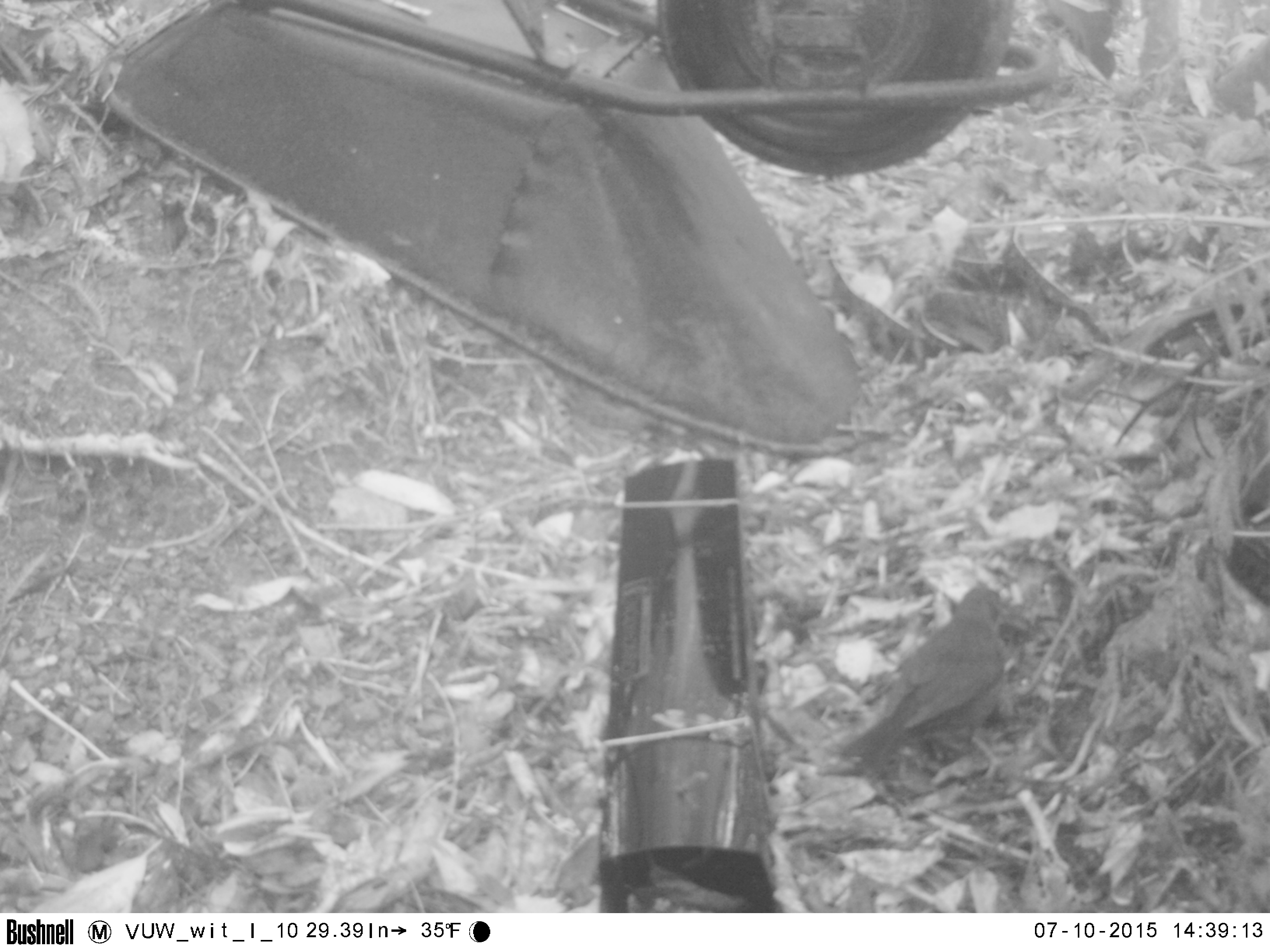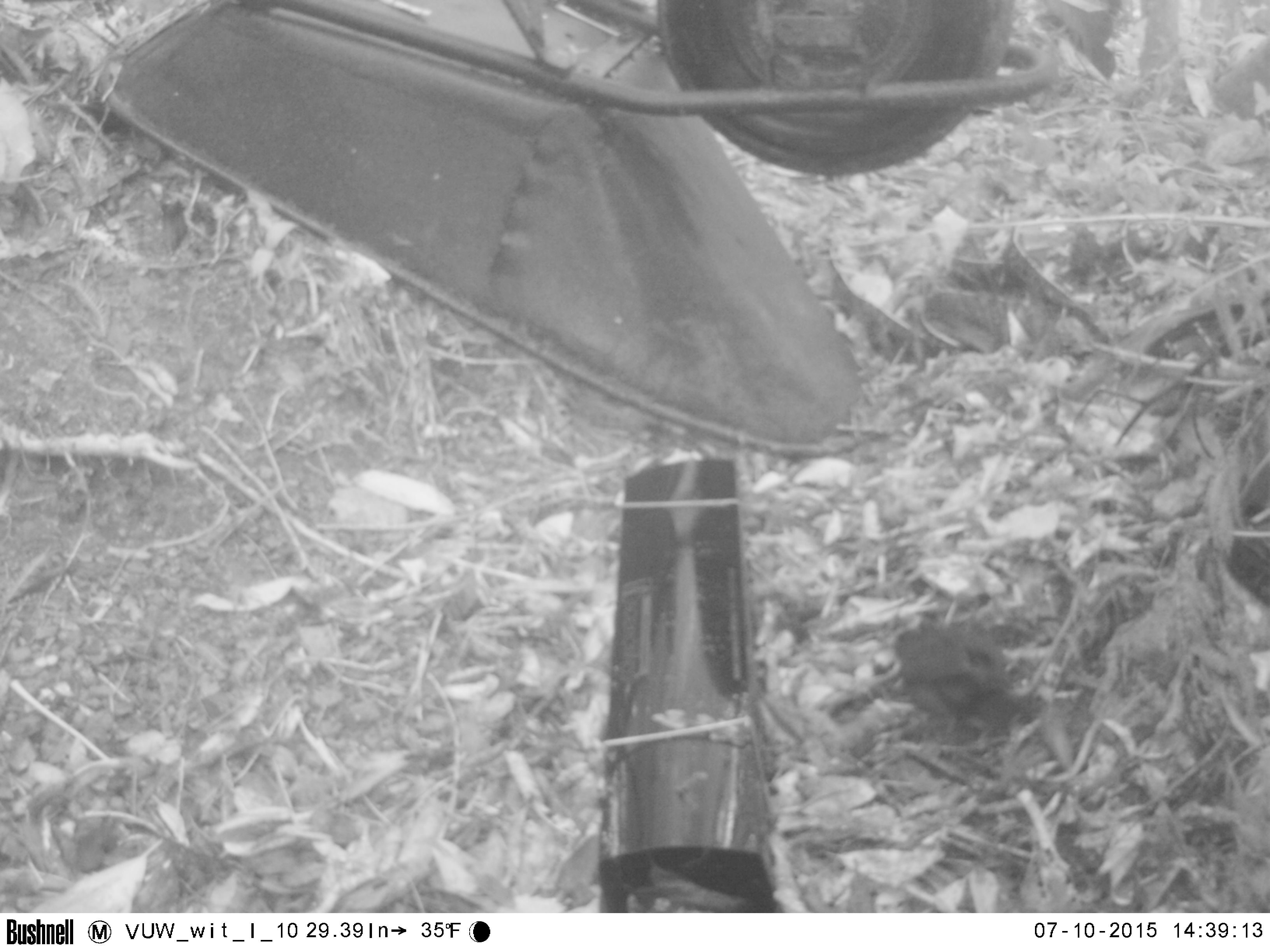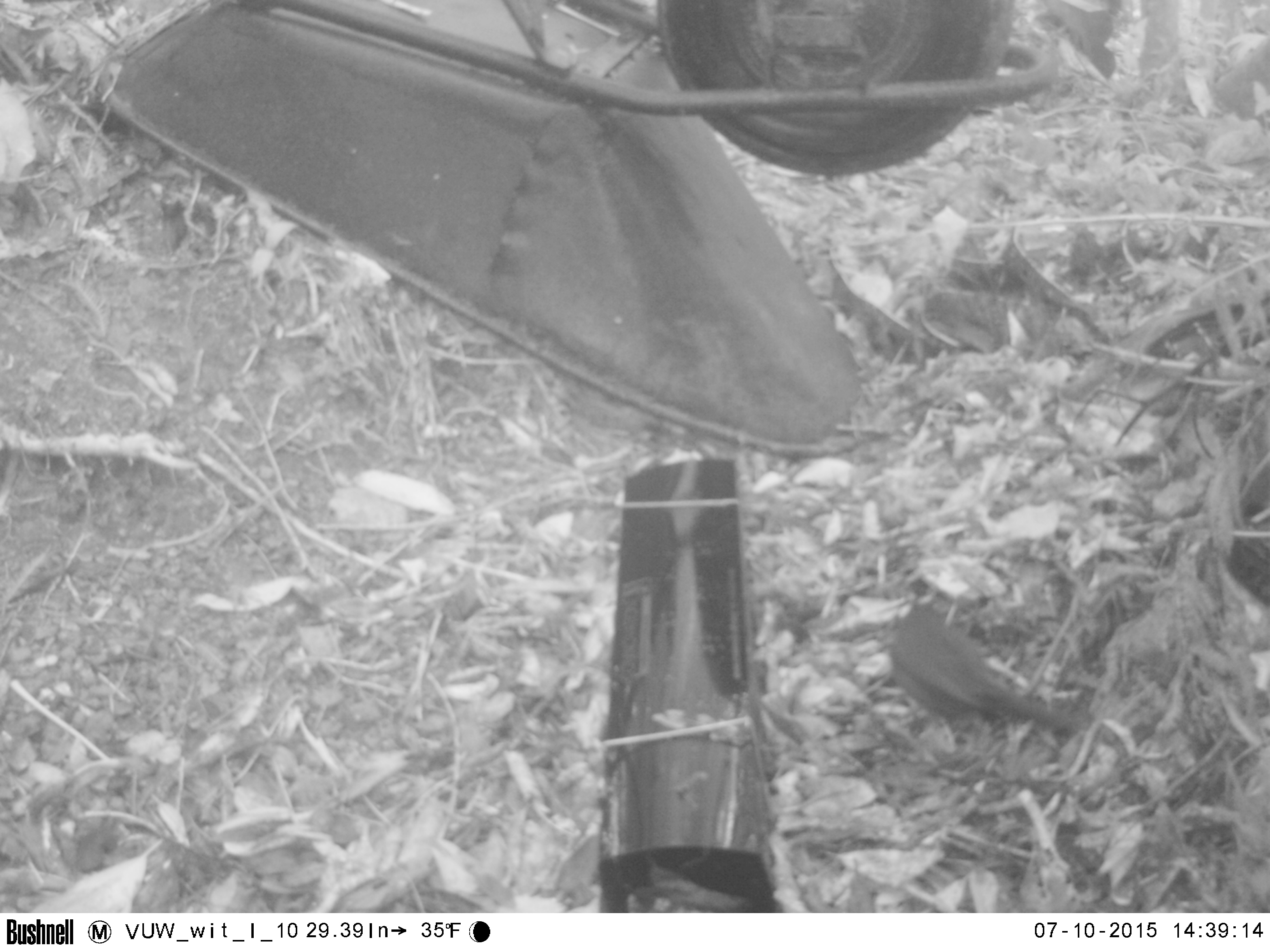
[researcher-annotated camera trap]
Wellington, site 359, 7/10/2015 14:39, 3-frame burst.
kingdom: Animalia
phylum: Chordata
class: Aves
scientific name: Aves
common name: bird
Bird (Aves).